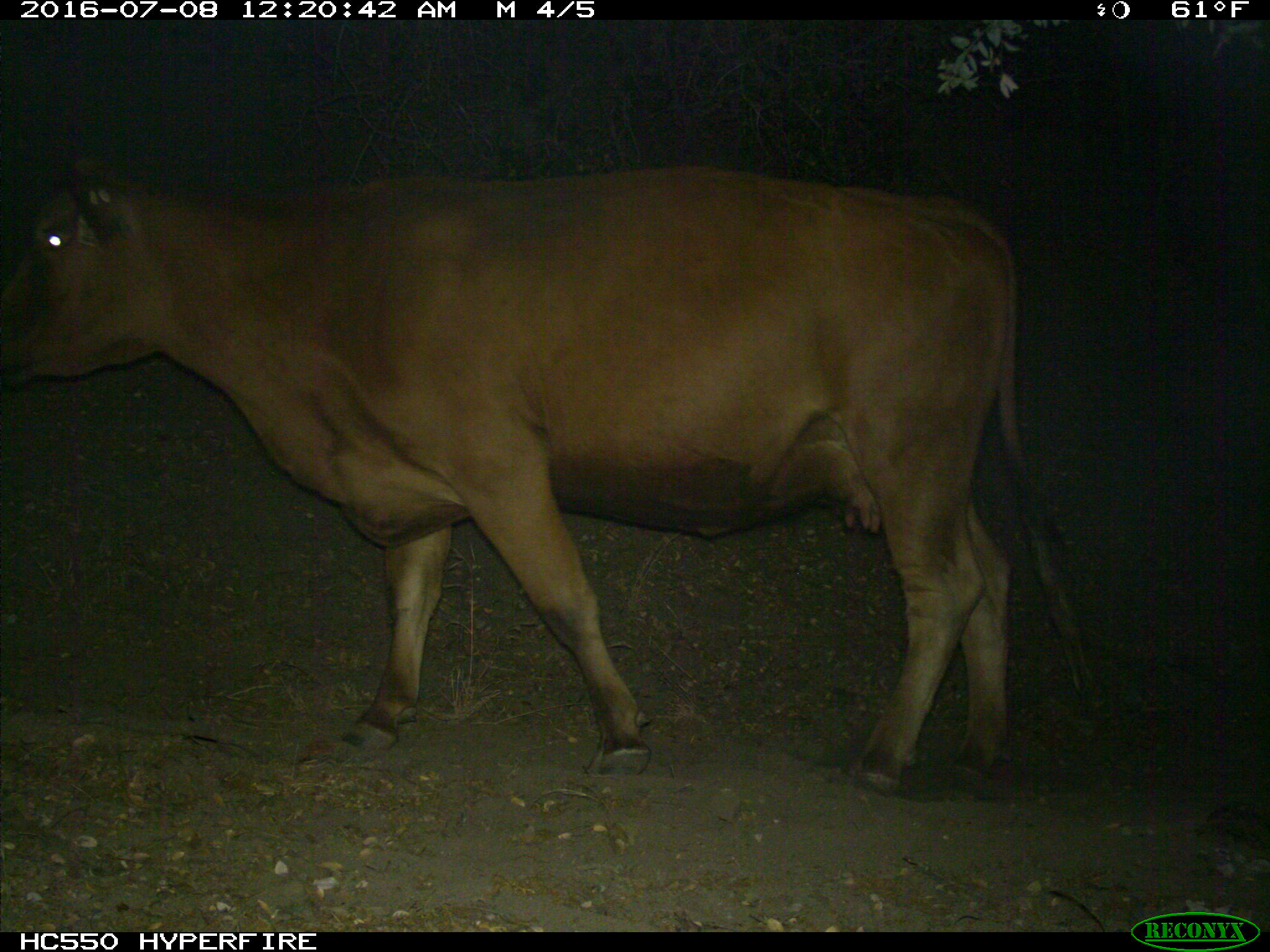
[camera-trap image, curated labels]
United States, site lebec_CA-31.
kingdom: Animalia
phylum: Chordata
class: Mammalia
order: Artiodactyla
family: Bovidae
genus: Bos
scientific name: Bos taurus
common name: domestic cow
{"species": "Bos taurus (domestic cow)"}